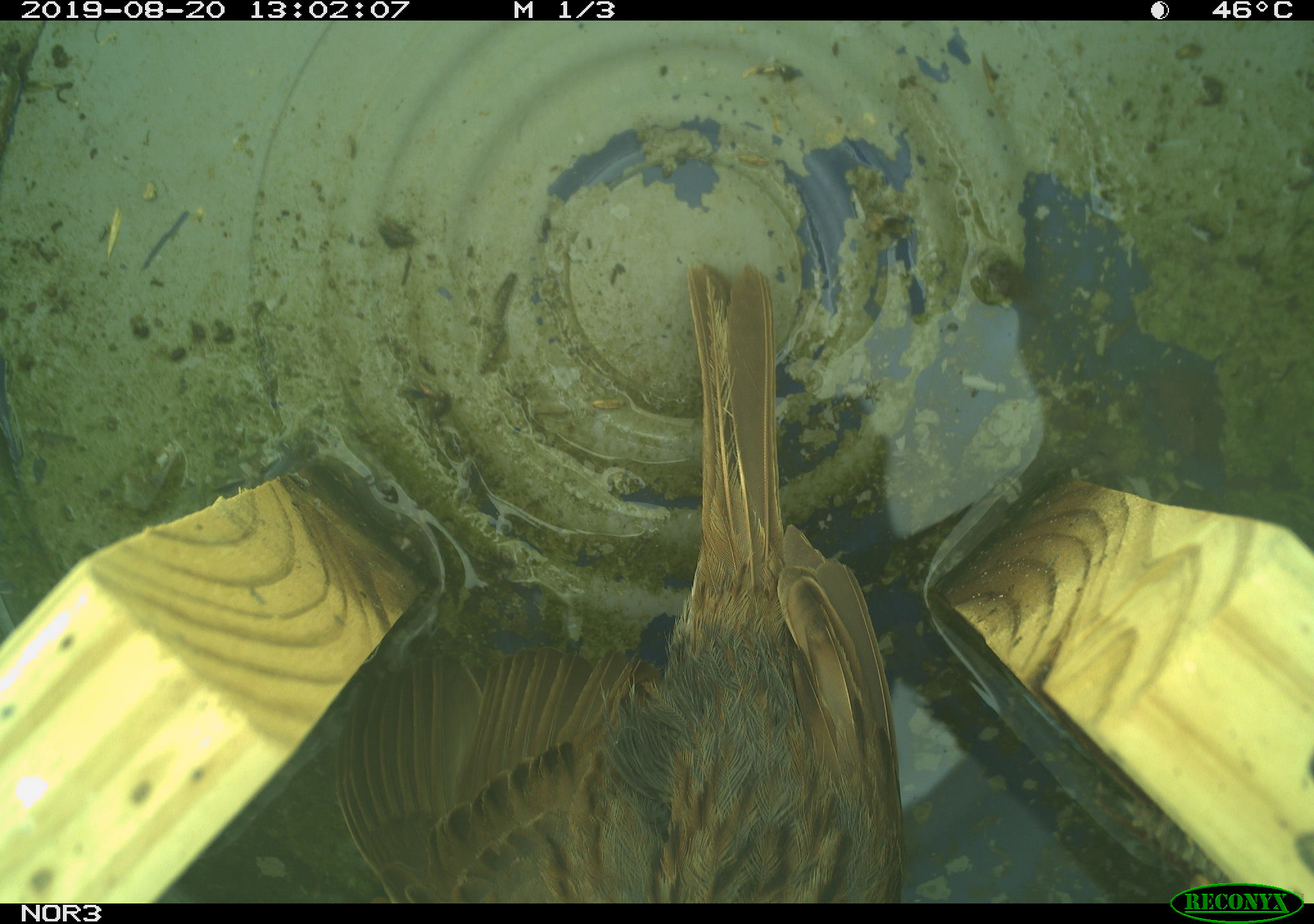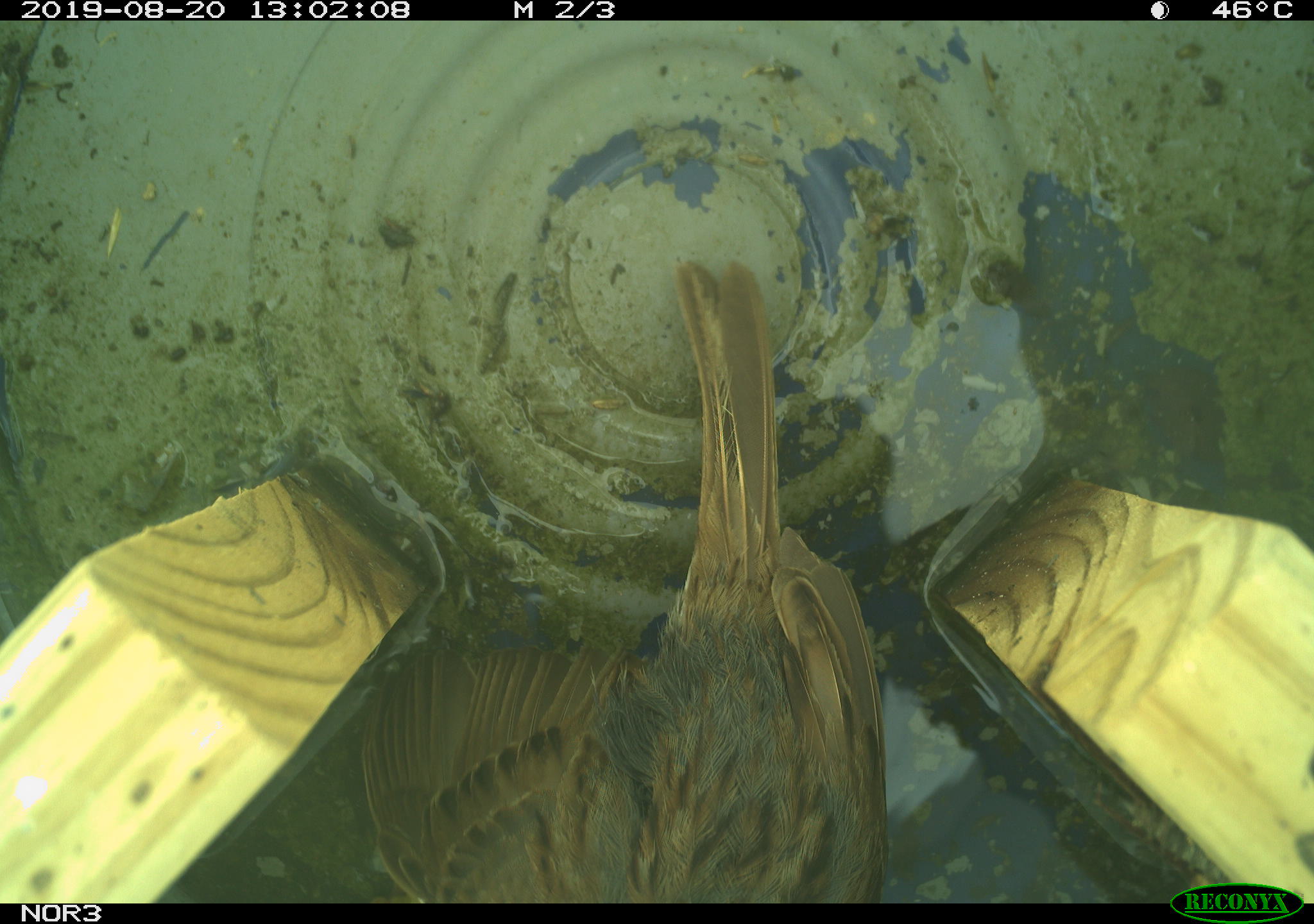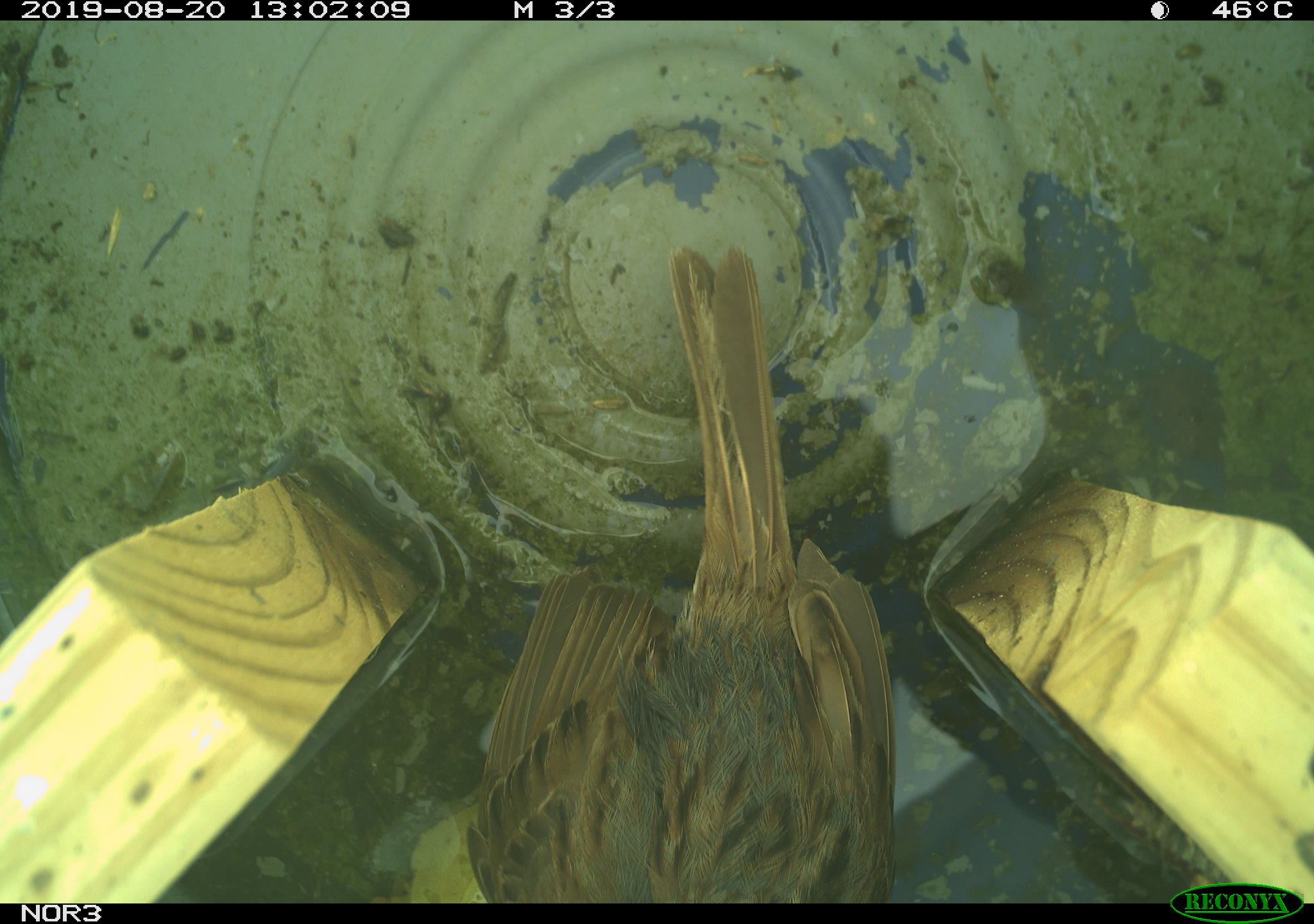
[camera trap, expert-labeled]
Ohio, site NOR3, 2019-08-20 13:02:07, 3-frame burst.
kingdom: Animalia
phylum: Chordata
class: Aves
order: Passeriformes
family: Passerellidae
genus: Melospiza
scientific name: Melospiza melodia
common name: song sparrow